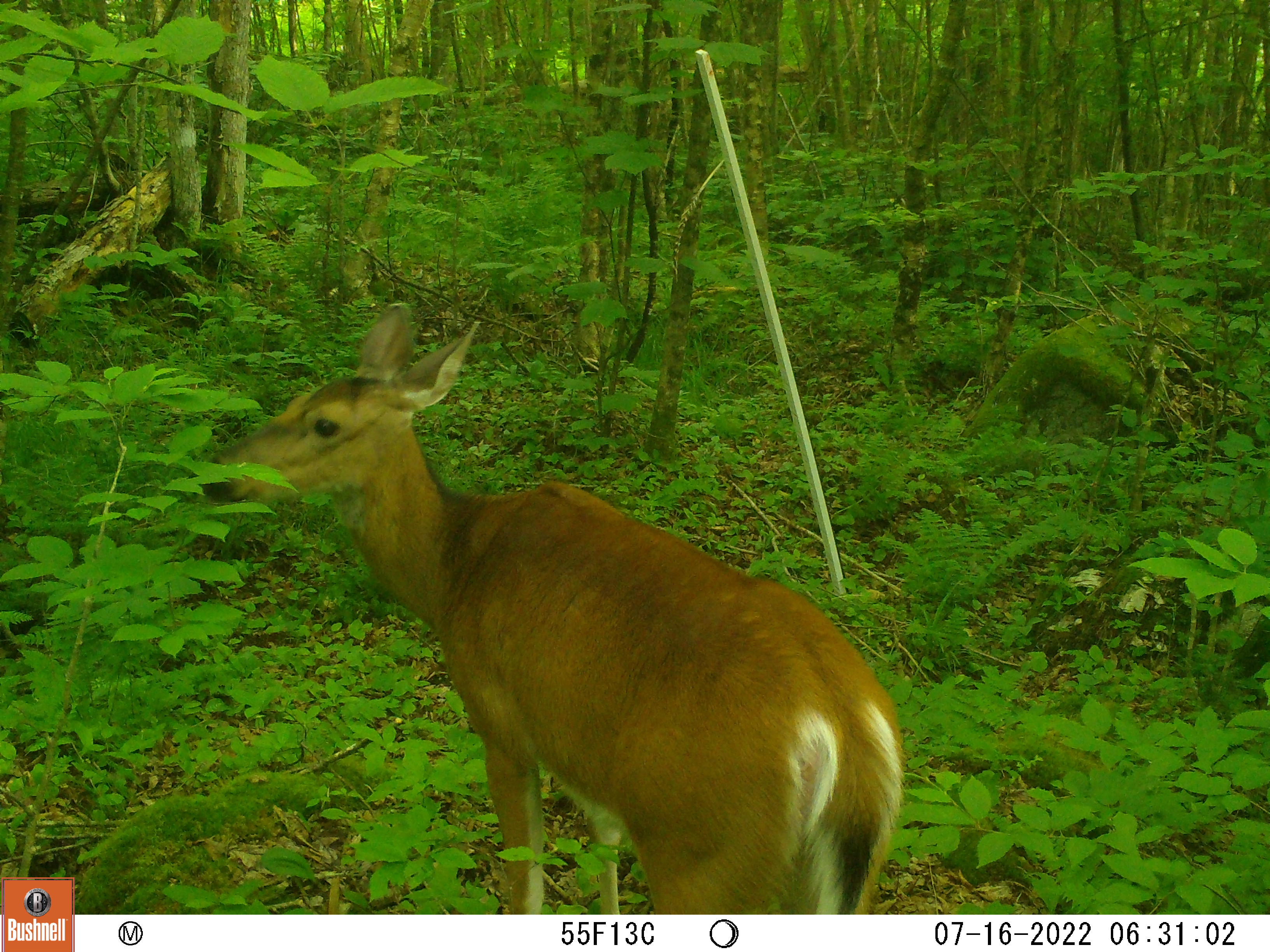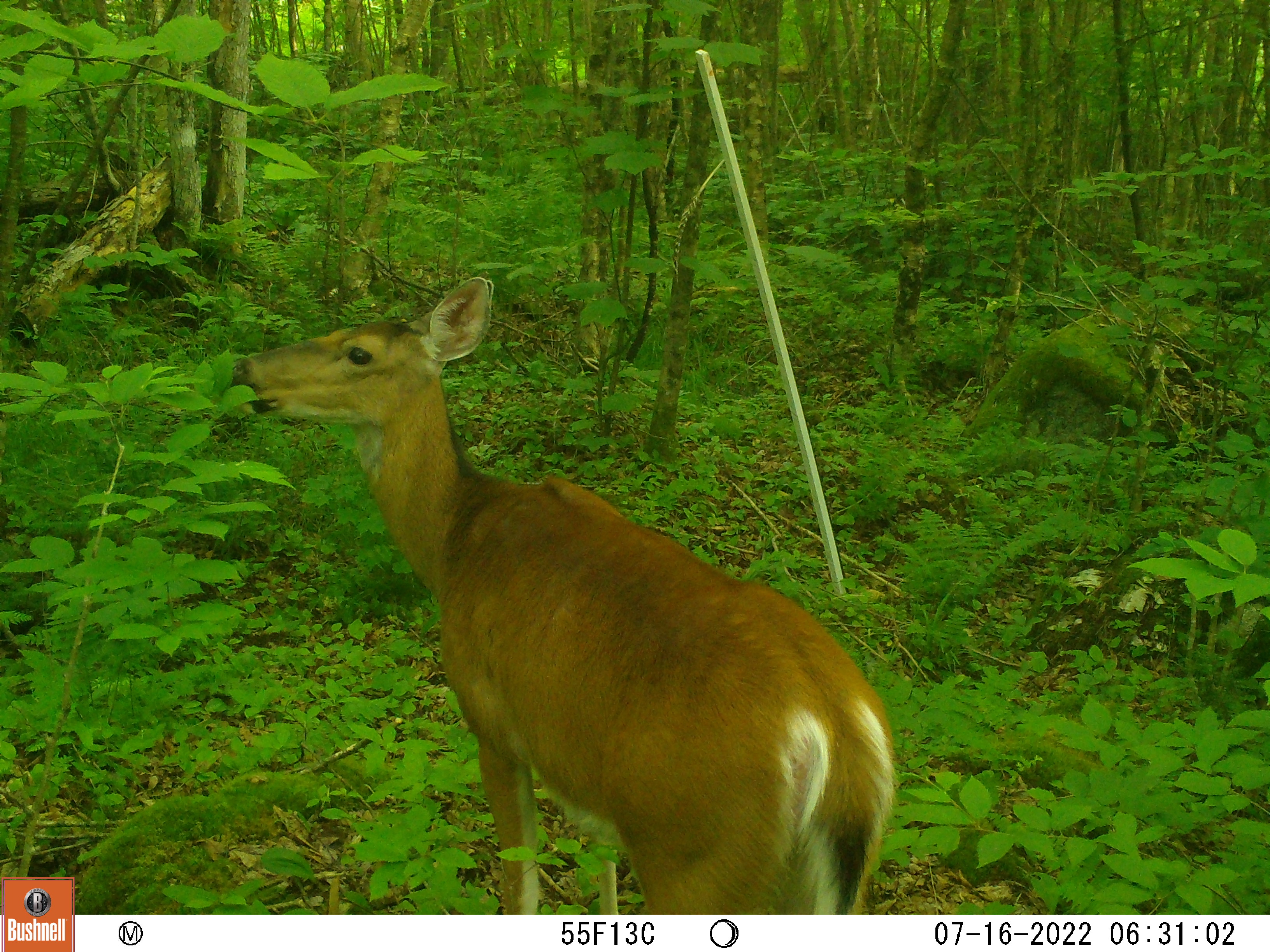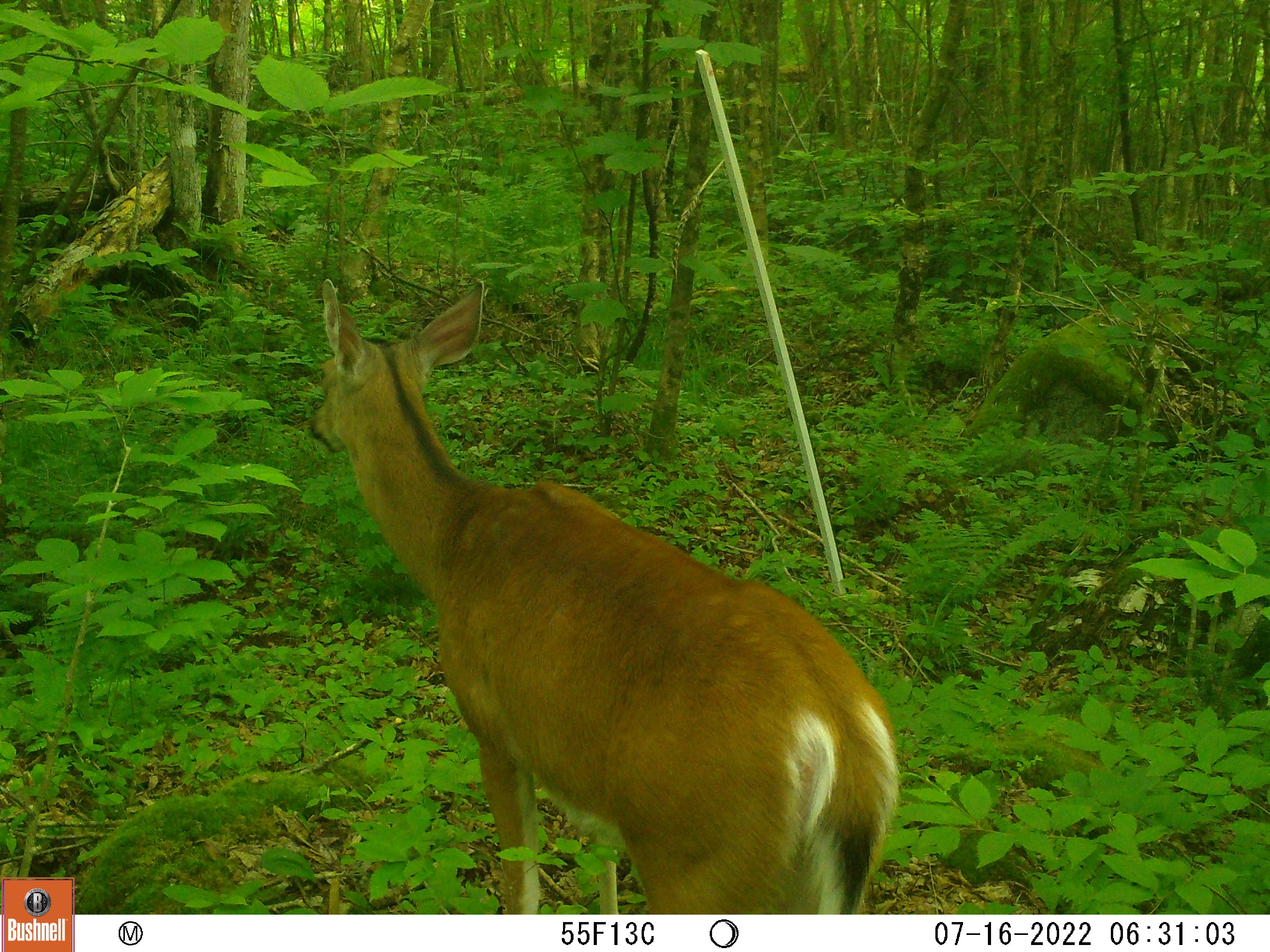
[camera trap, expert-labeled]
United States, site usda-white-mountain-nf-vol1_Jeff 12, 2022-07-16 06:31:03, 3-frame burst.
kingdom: Animalia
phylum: Chordata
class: Mammalia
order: Artiodactyla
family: Cervidae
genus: Odocoileus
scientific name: Odocoileus virginianus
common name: white-tailed deer